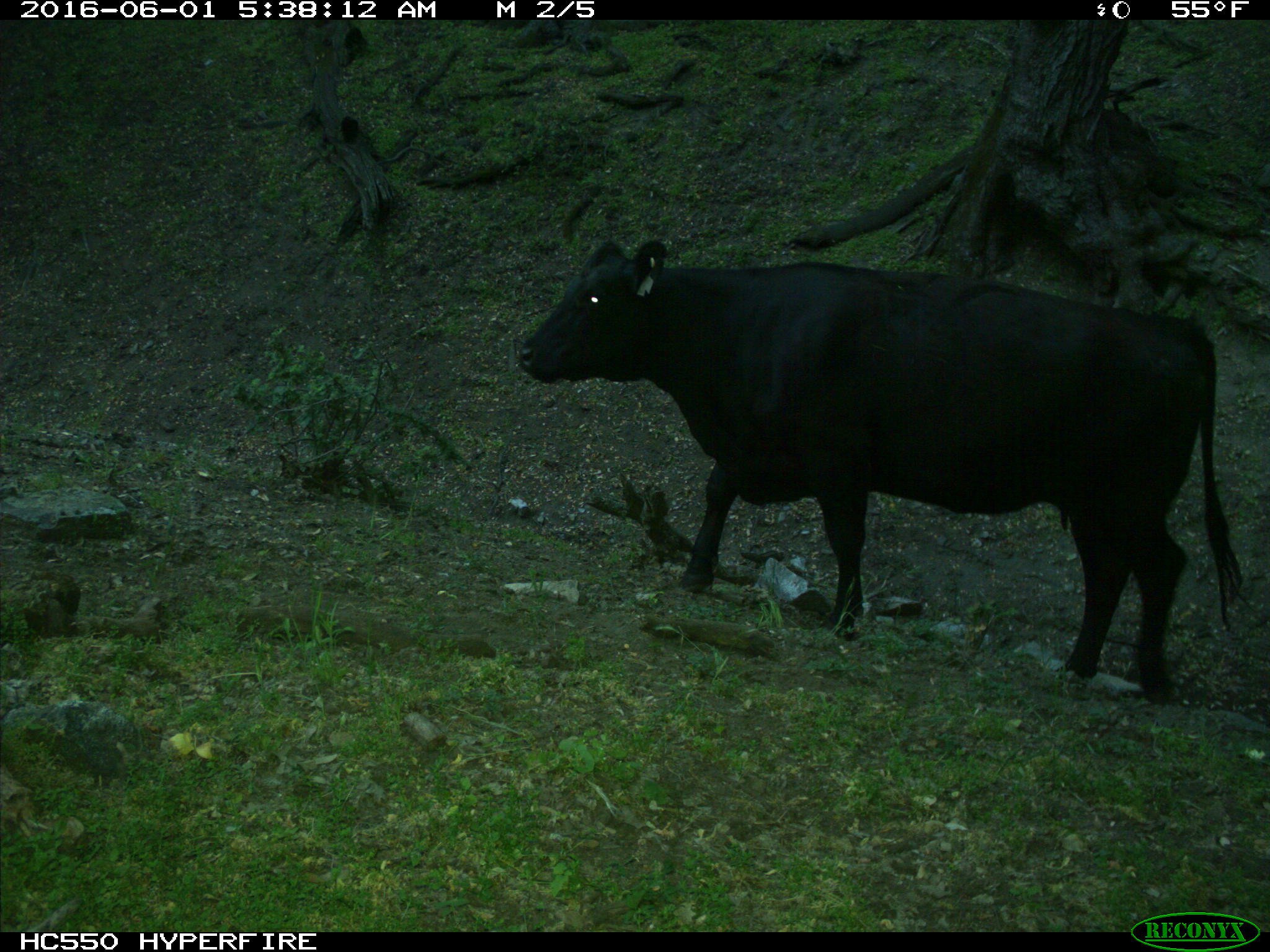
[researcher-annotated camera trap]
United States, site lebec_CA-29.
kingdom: Animalia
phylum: Chordata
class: Mammalia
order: Artiodactyla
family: Bovidae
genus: Bos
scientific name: Bos taurus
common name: domestic cow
Bos taurus (domestic cow).